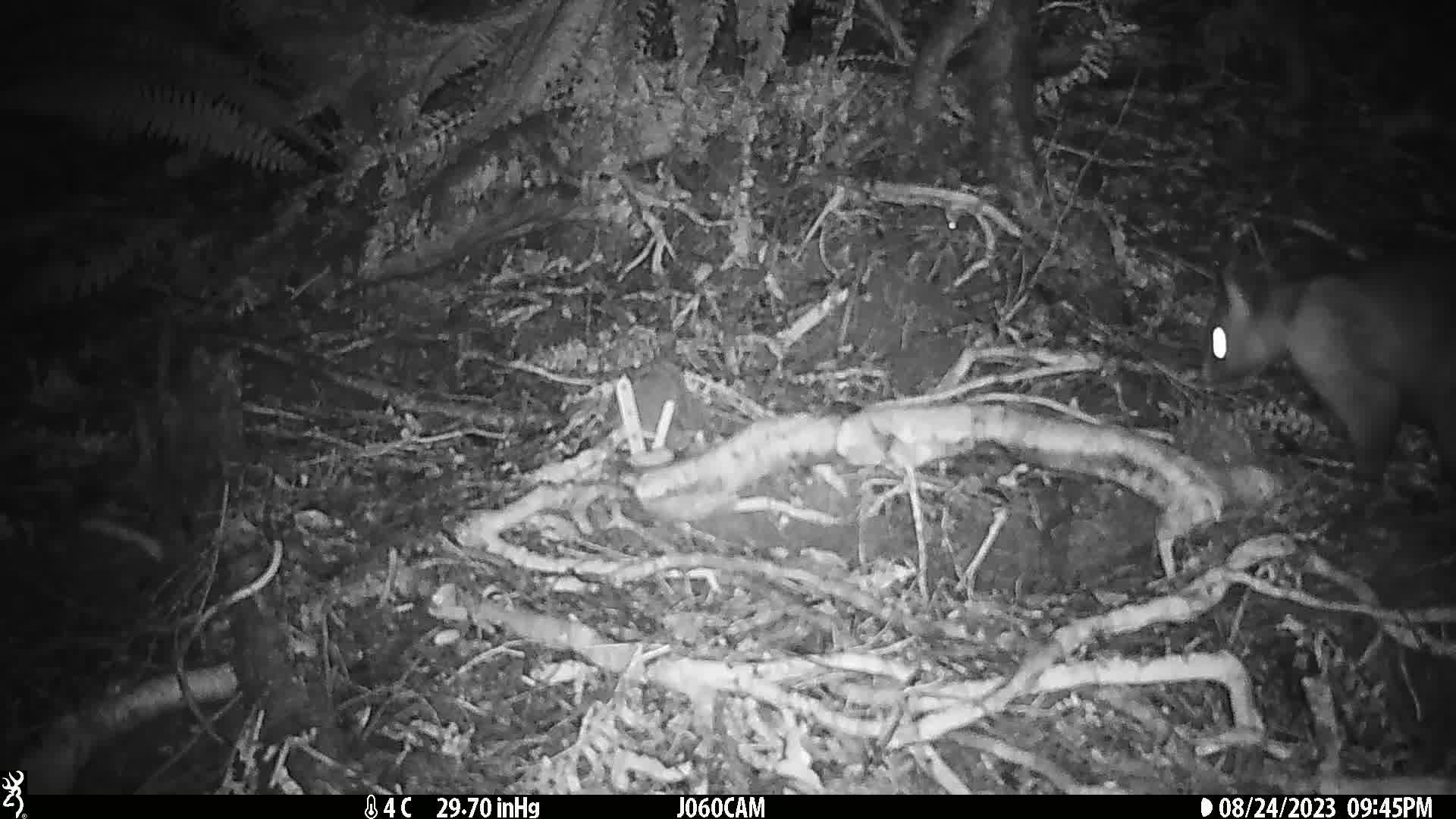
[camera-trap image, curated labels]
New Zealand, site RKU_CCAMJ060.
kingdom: Animalia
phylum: Chordata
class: Mammalia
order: Diprotodontia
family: Phalangeridae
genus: Trichosurus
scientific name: Trichosurus vulpecula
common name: common brushtail possum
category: possum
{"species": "possum (common brushtail possum) (Trichosurus vulpecula)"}